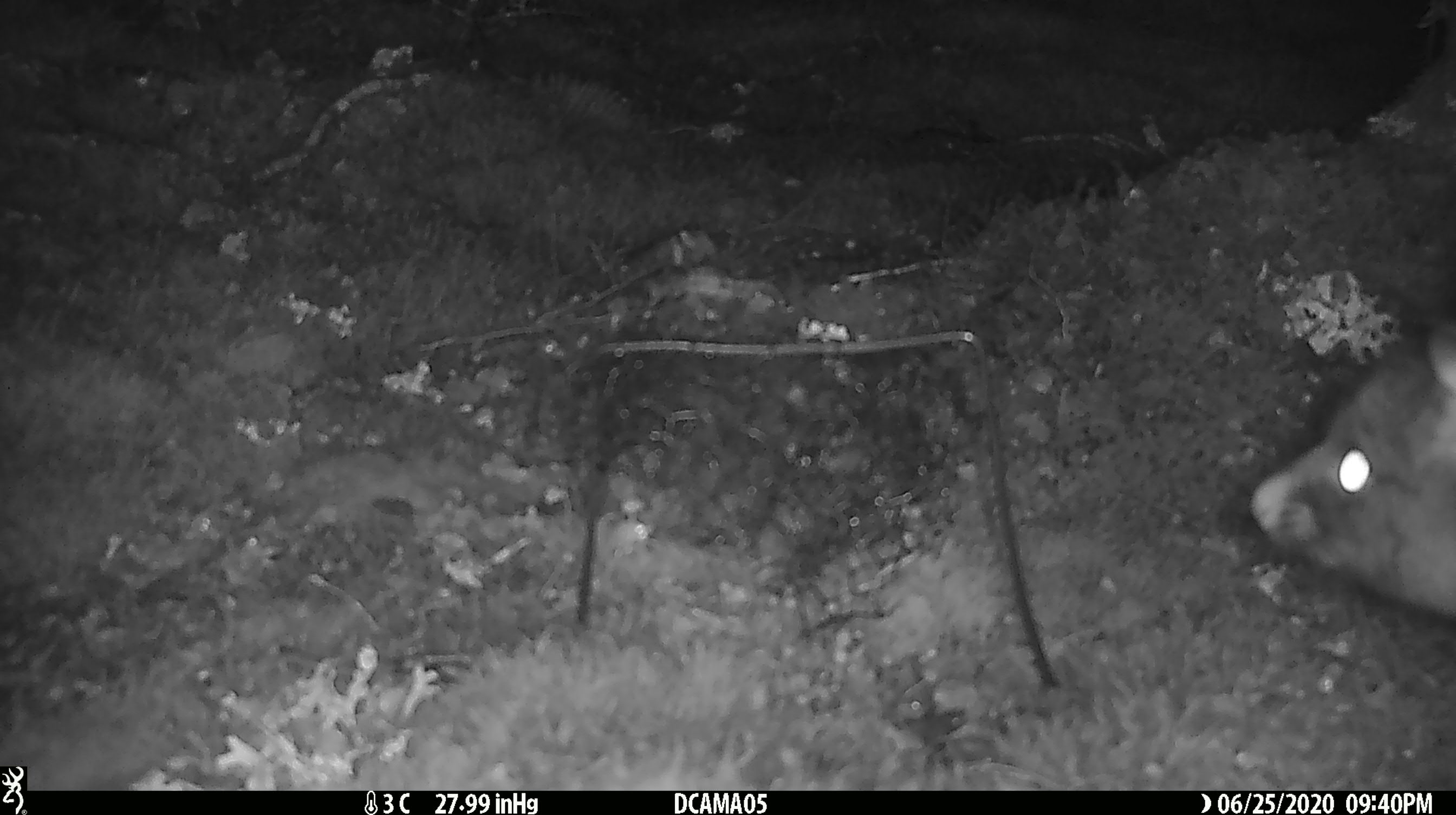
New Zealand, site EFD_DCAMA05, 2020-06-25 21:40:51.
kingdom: Animalia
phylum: Chordata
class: Mammalia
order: Diprotodontia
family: Phalangeridae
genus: Trichosurus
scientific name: Trichosurus vulpecula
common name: common brushtail possum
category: possum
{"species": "possum (common brushtail possum) (Trichosurus vulpecula)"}